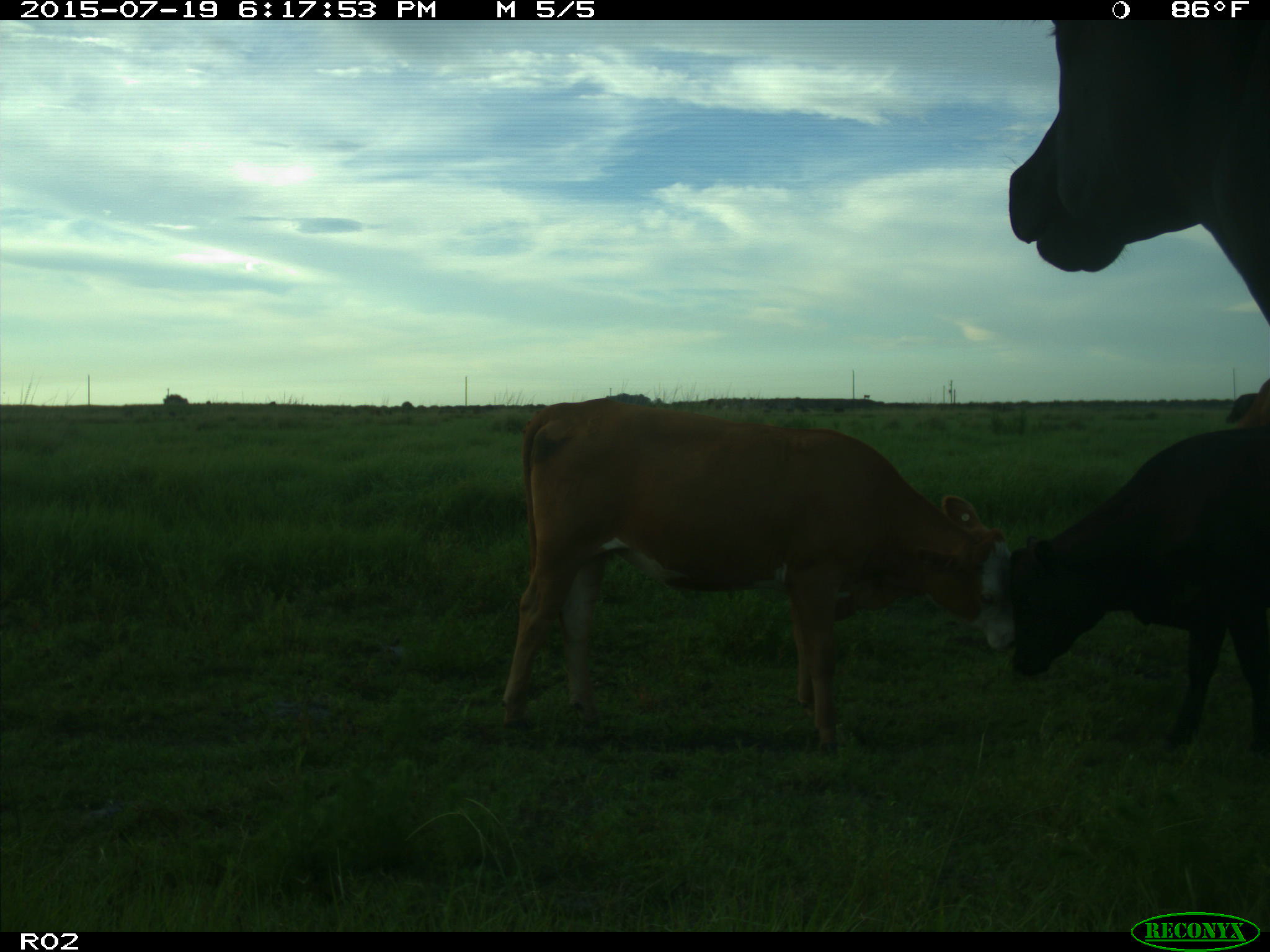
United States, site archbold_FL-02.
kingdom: Animalia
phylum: Chordata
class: Mammalia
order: Artiodactyla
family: Bovidae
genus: Bos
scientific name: Bos taurus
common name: domestic cow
Bos taurus (domestic cow).